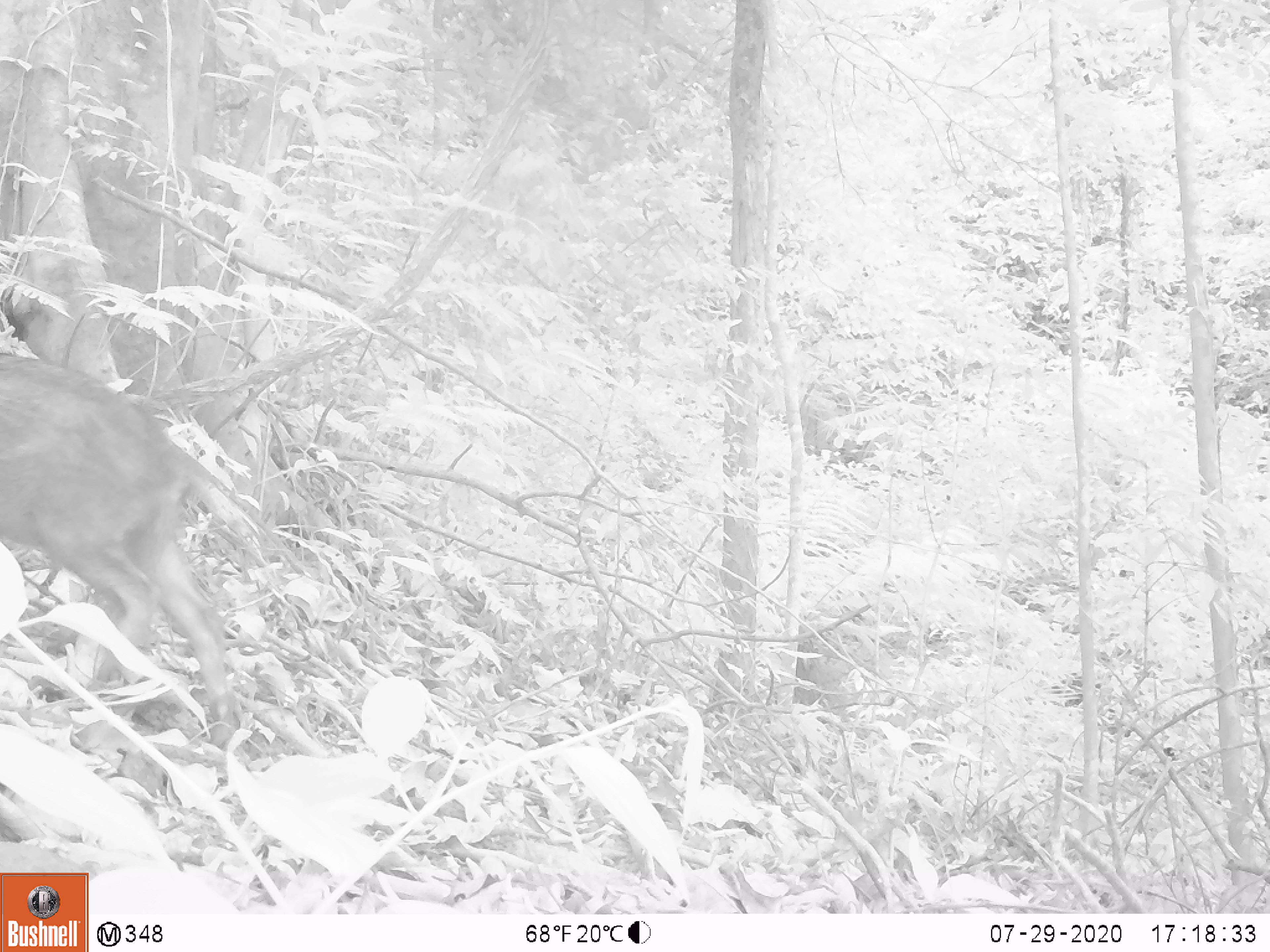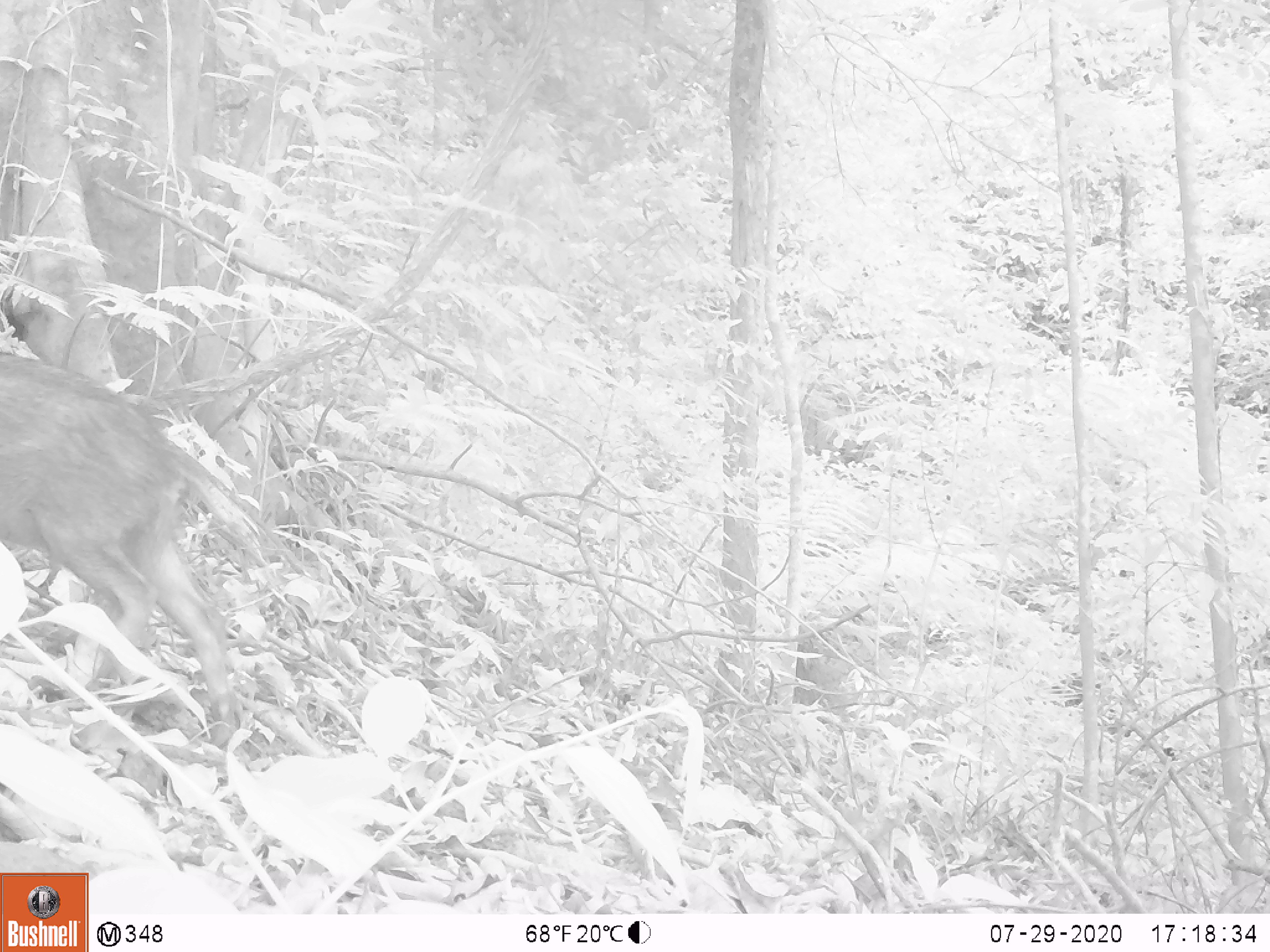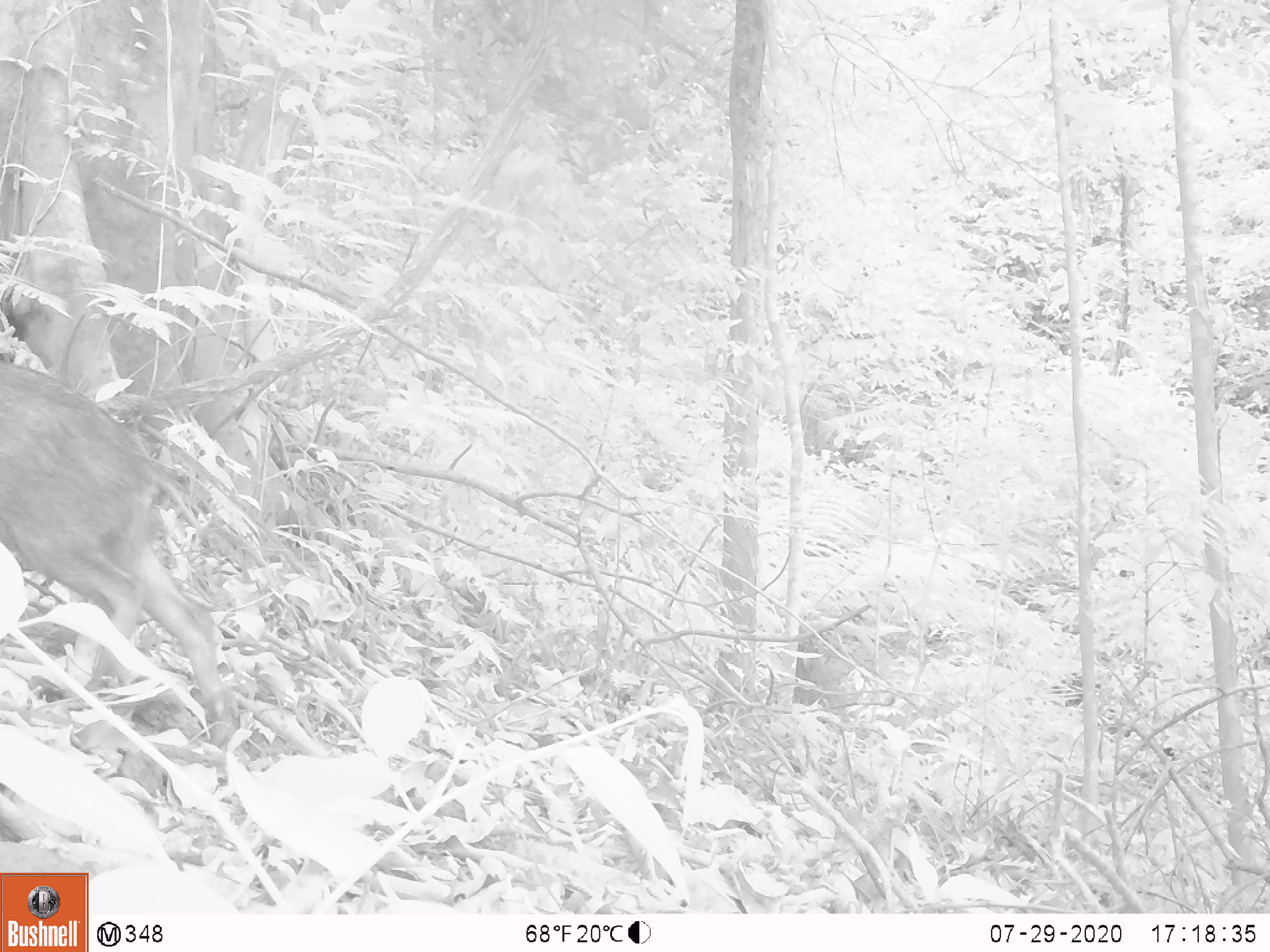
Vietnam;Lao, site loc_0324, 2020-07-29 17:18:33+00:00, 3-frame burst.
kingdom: Animalia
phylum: Chordata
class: Mammalia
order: Artiodactyla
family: Suidae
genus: Sus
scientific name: Sus scrofa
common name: eurasian wild pig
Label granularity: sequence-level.